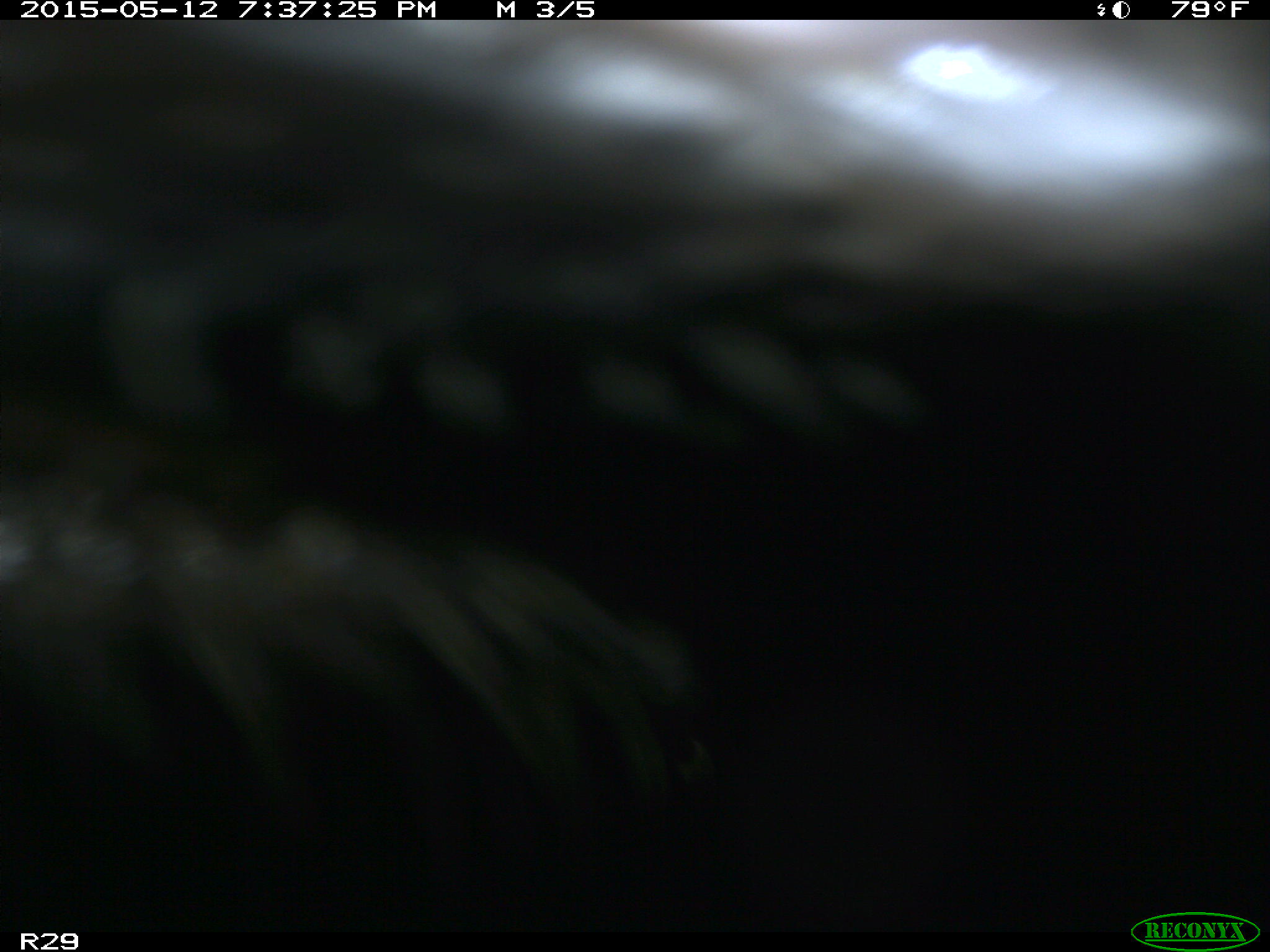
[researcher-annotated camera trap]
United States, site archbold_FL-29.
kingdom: Animalia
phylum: Chordata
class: Mammalia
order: Artiodactyla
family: Bovidae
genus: Bos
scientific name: Bos taurus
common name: domestic cow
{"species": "Bos taurus (domestic cow)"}